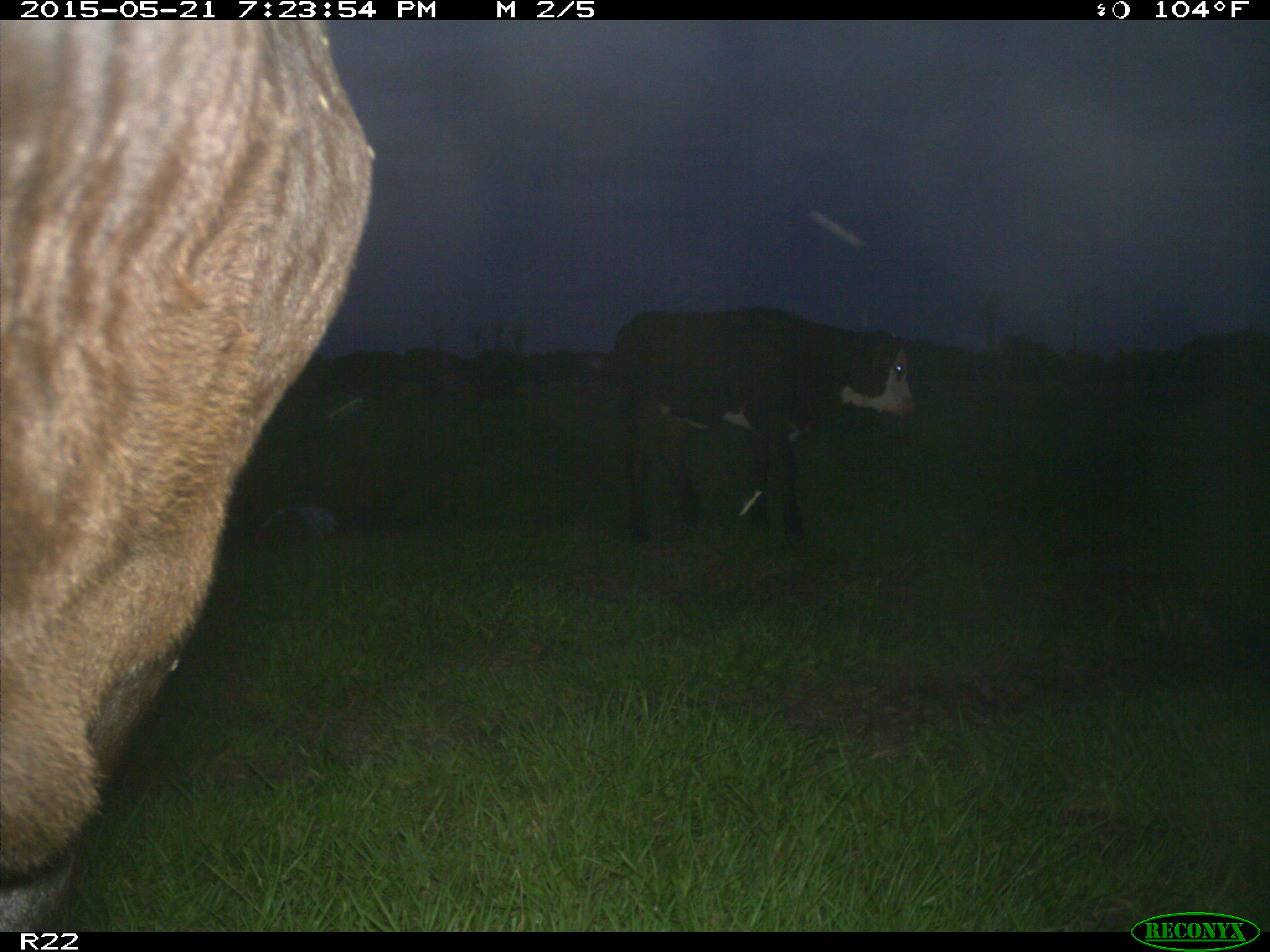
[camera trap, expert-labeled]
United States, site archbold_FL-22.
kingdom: Animalia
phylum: Chordata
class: Mammalia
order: Artiodactyla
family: Bovidae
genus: Bos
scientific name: Bos taurus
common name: domestic cow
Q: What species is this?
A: Bos taurus (domestic cow).